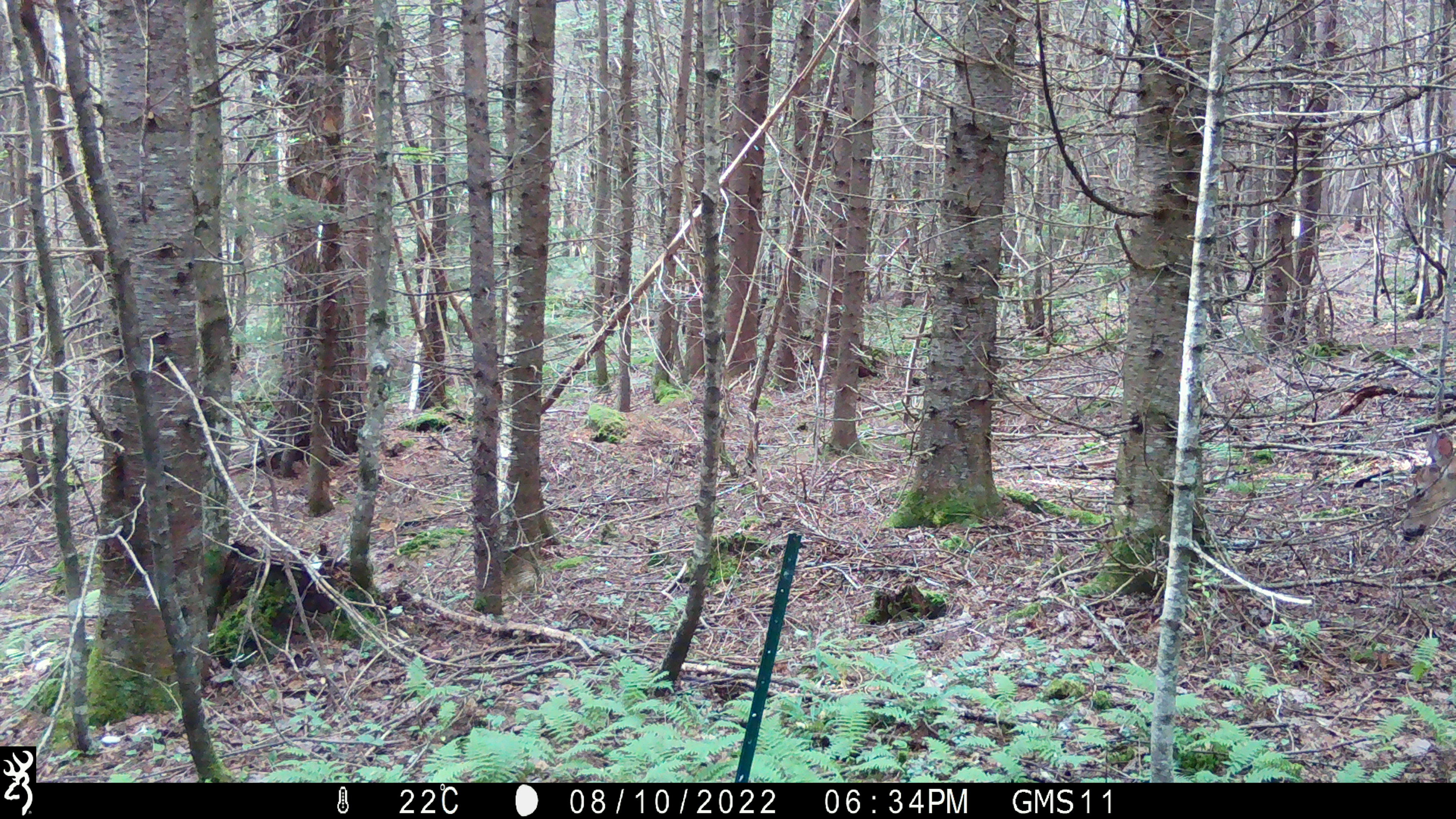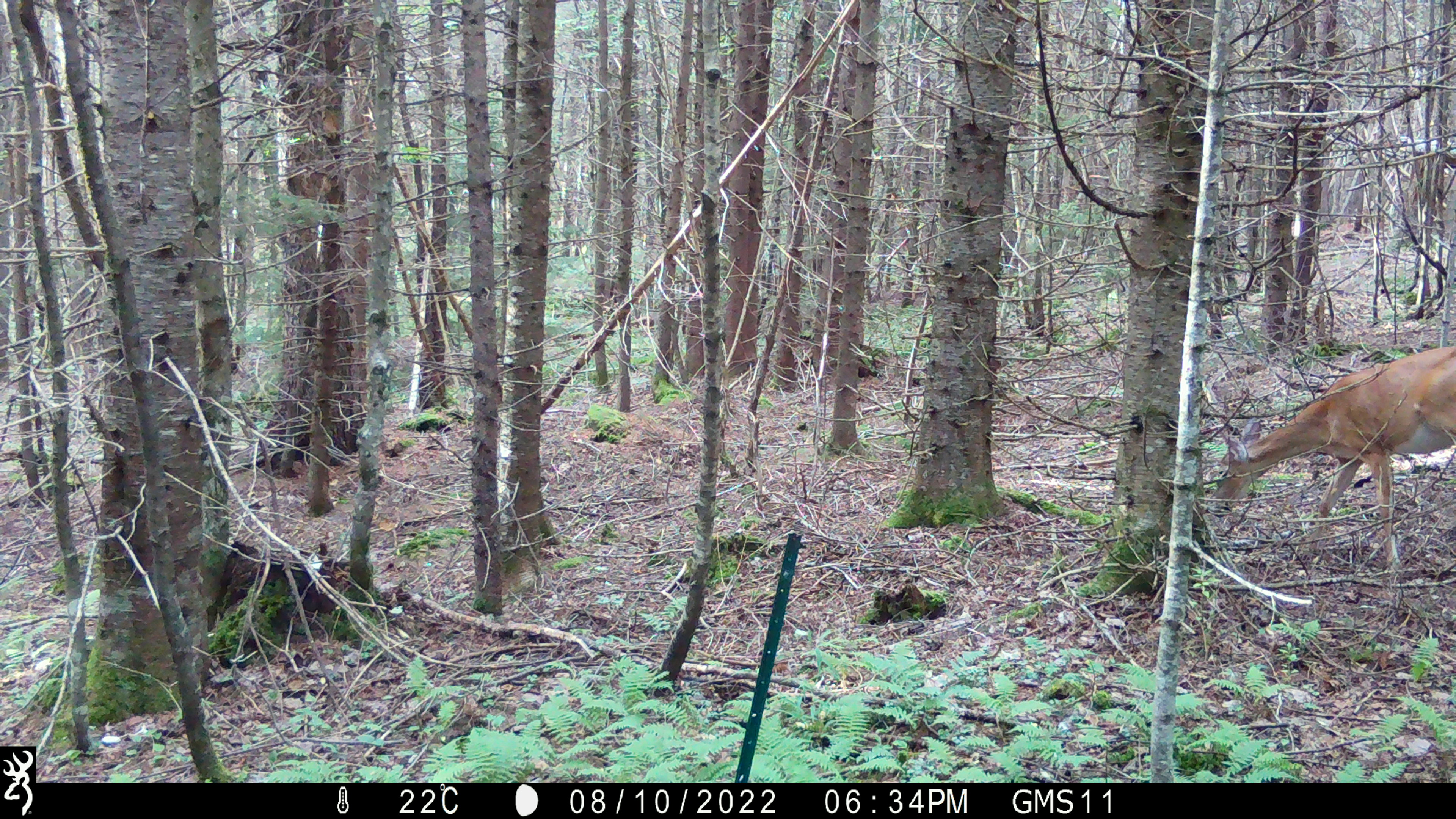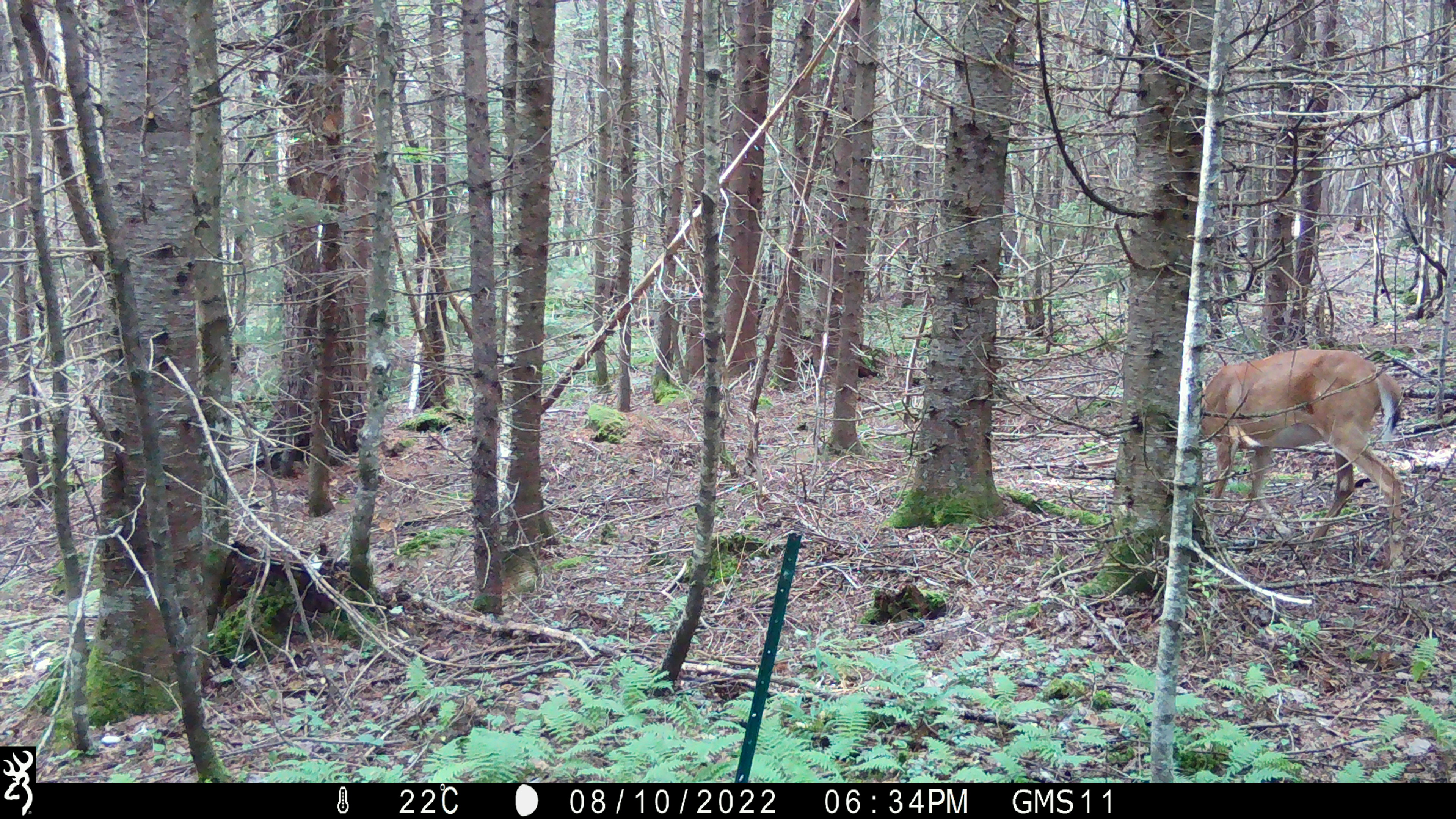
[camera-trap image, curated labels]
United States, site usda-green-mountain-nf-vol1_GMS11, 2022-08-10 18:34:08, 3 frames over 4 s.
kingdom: Animalia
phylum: Chordata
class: Mammalia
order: Artiodactyla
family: Cervidae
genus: Odocoileus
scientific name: Odocoileus virginianus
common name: white-tailed deer